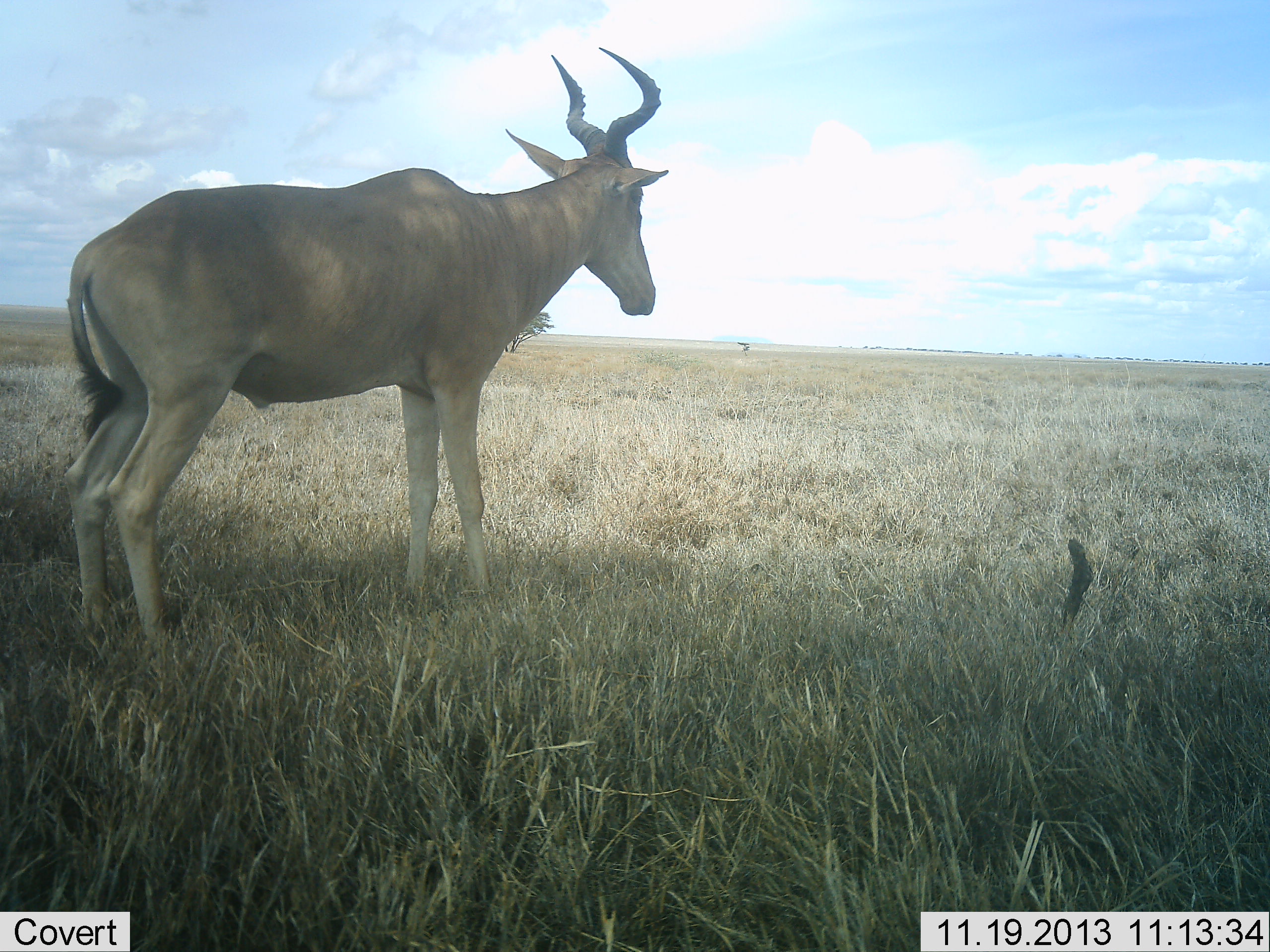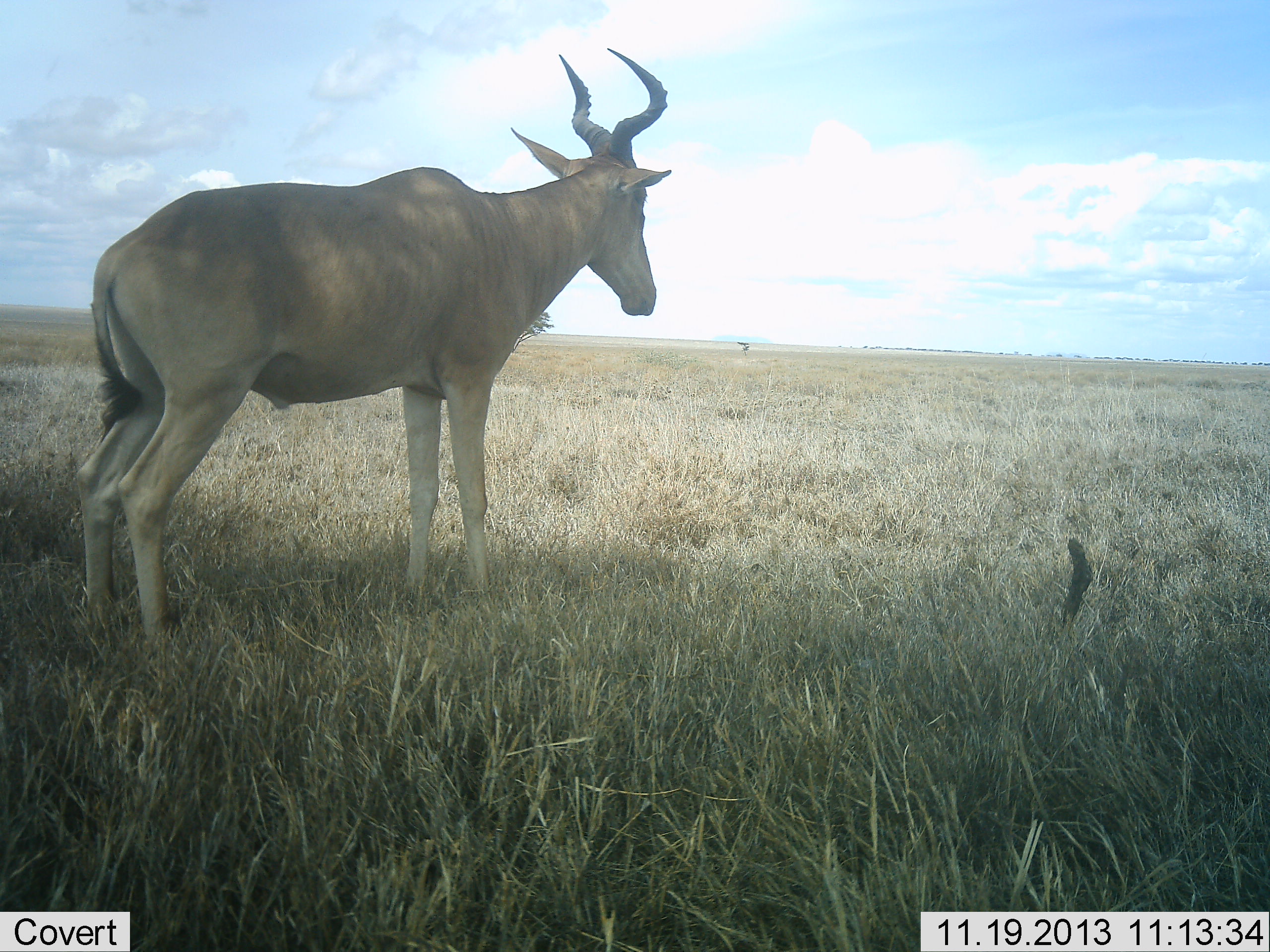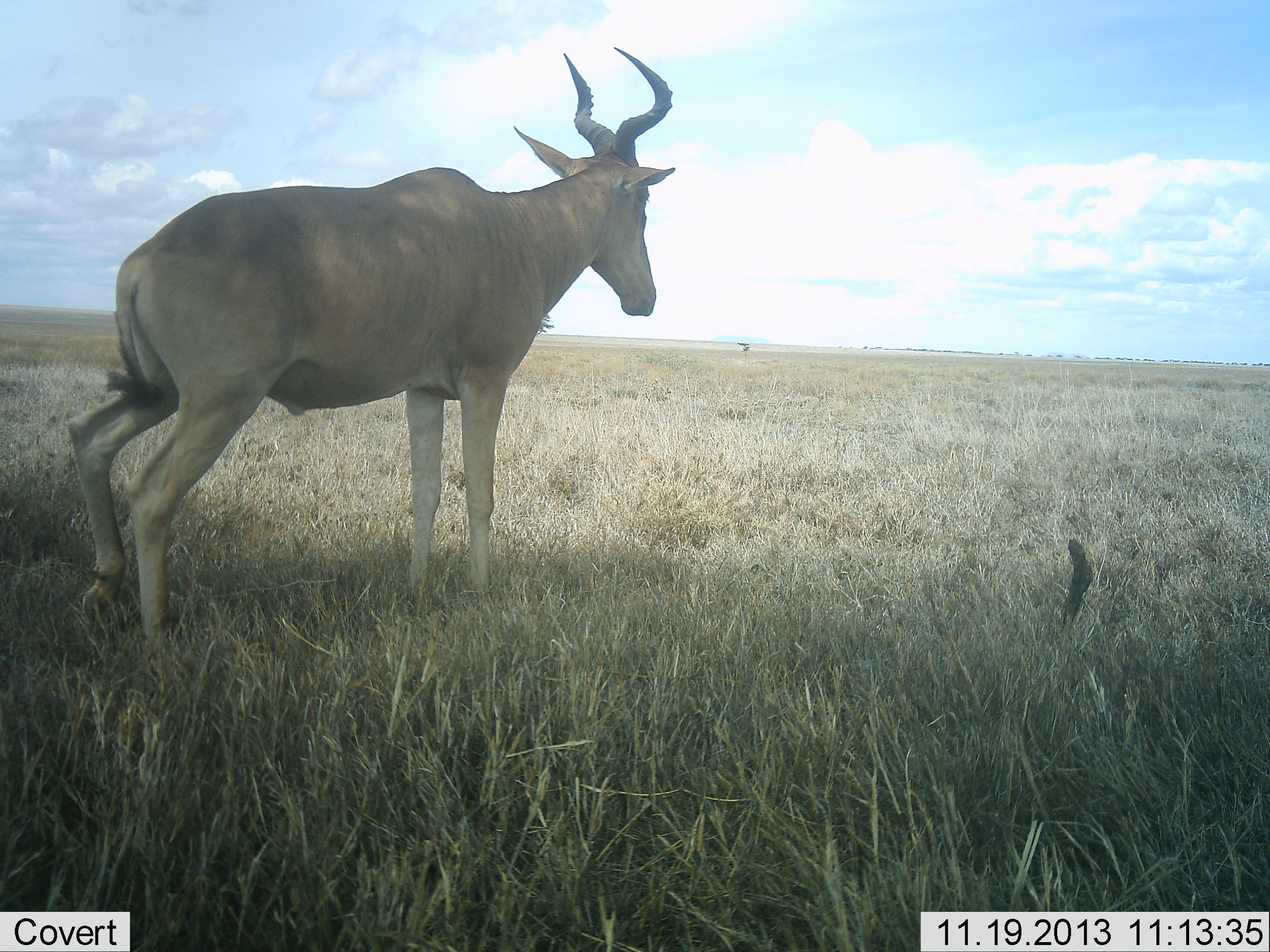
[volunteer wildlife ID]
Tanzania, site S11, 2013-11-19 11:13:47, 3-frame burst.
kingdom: Animalia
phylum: Chordata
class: Mammalia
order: Artiodactyla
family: Bovidae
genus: Alcelaphus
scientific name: Alcelaphus buselaphus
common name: hartebeest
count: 1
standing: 93%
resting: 0%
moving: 7%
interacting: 0%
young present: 0%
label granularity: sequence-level